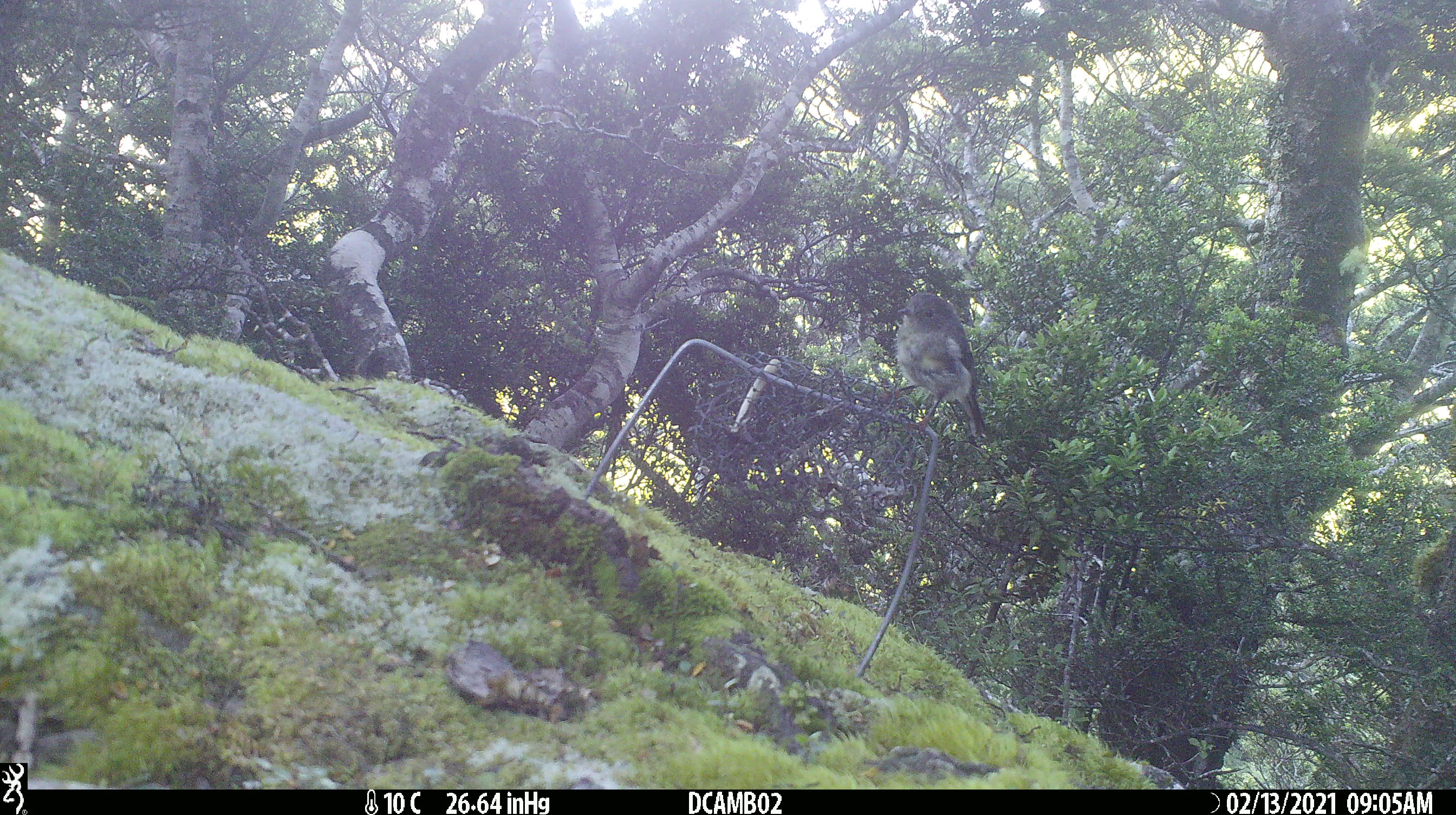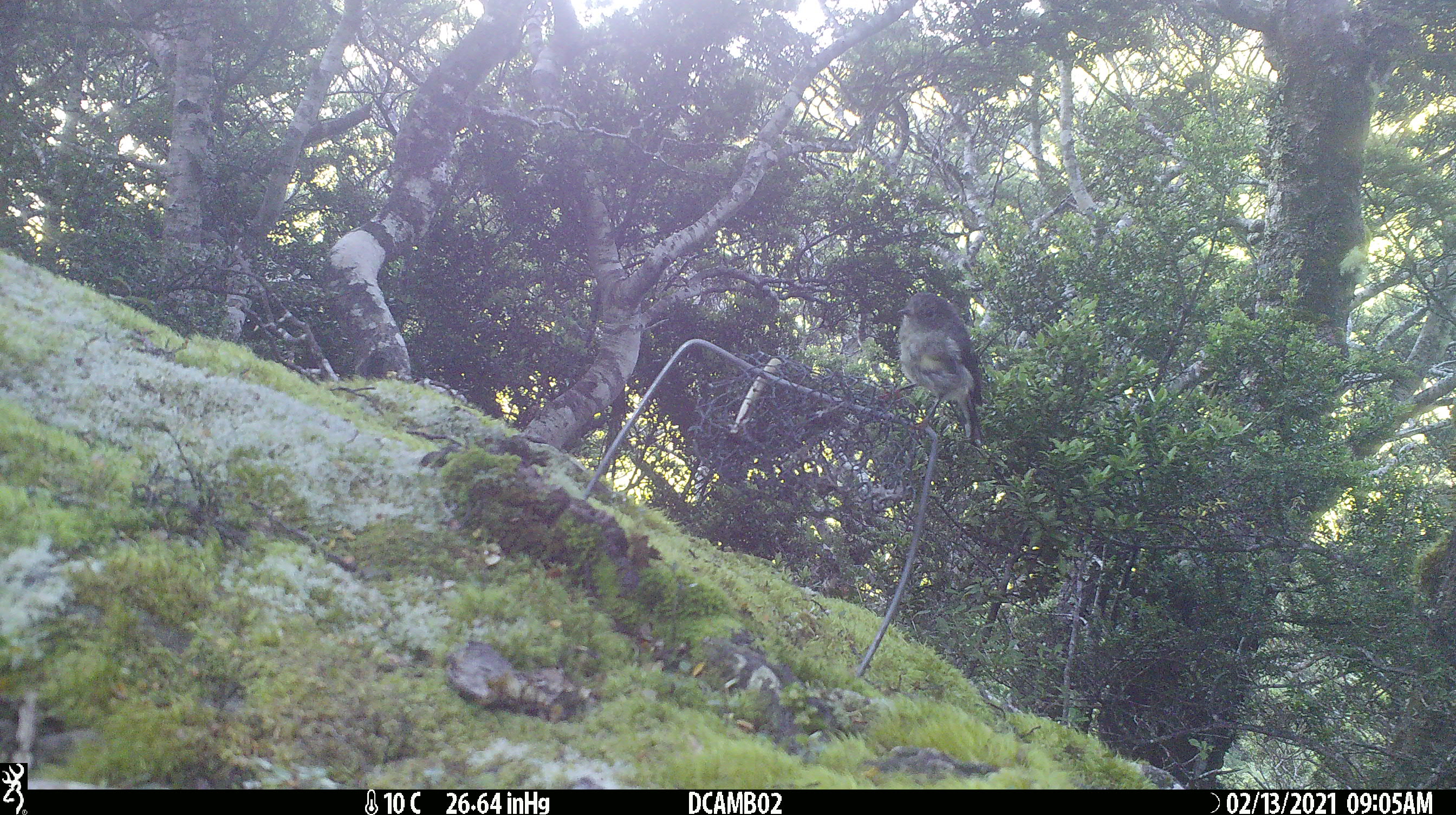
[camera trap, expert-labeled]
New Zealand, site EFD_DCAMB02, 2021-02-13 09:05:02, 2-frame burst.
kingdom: Animalia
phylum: Chordata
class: Aves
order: Passeriformes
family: Petroicidae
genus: Petroica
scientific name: Petroica macrocephala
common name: tomtit